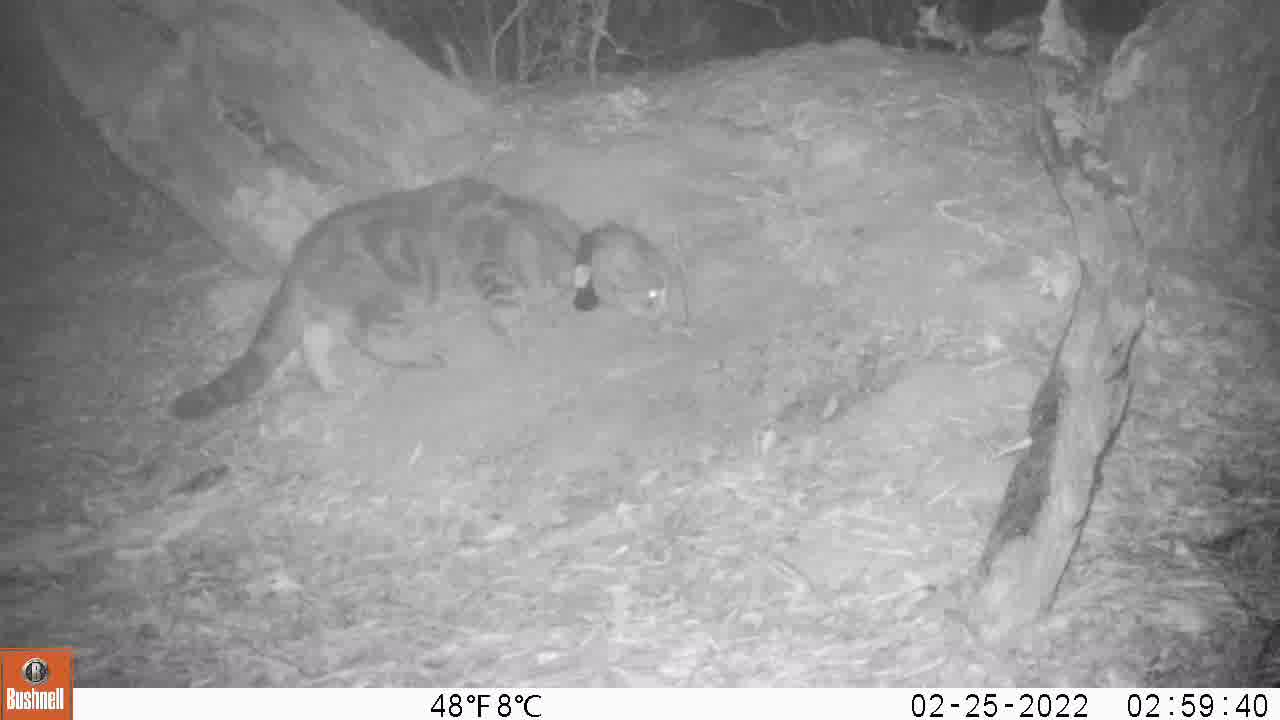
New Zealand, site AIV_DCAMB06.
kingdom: Animalia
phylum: Chordata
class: Mammalia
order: Carnivora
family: Felidae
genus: Felis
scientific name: Felis catus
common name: domestic cat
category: cat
Cat (domestic cat) (Felis catus).